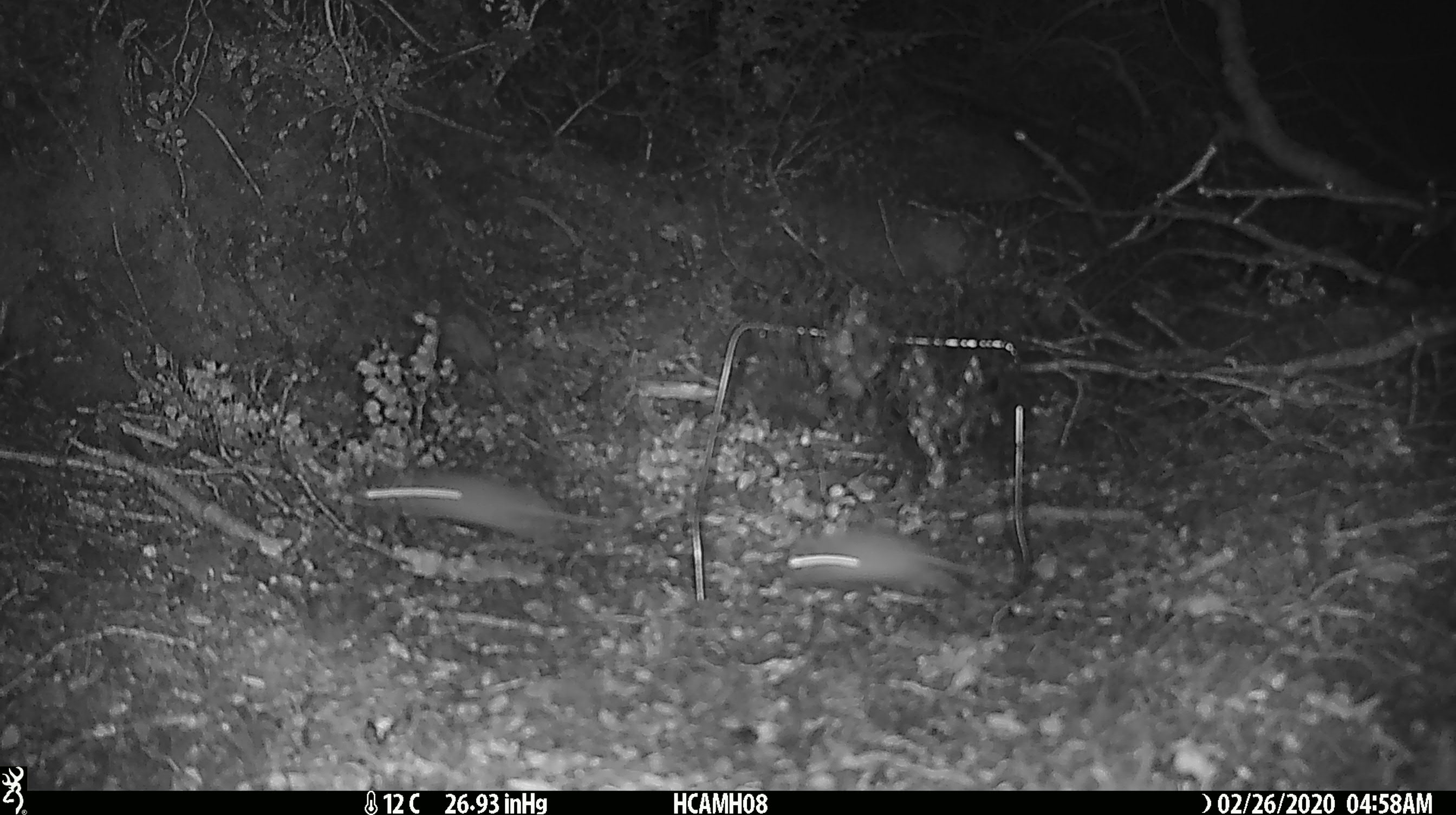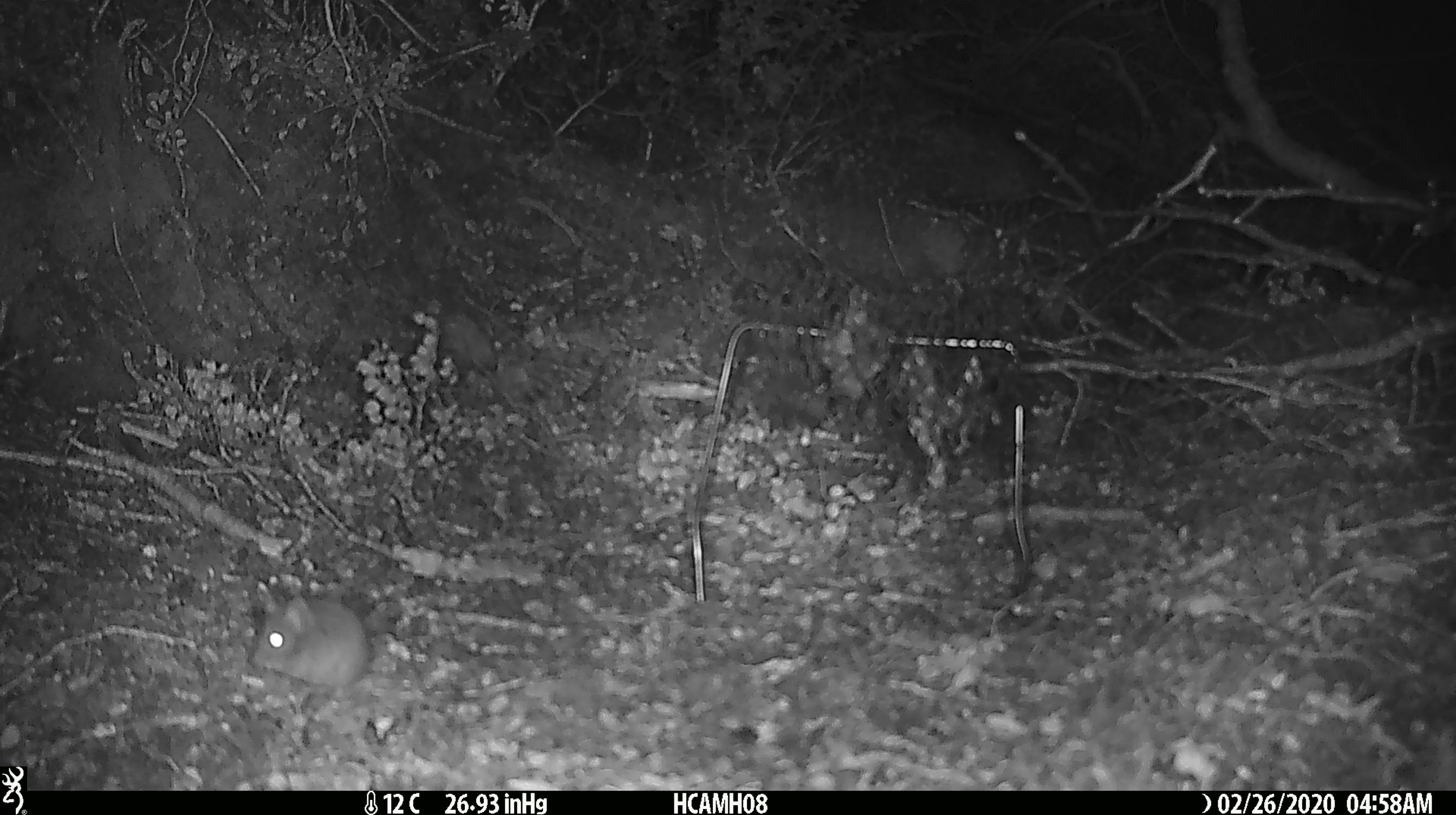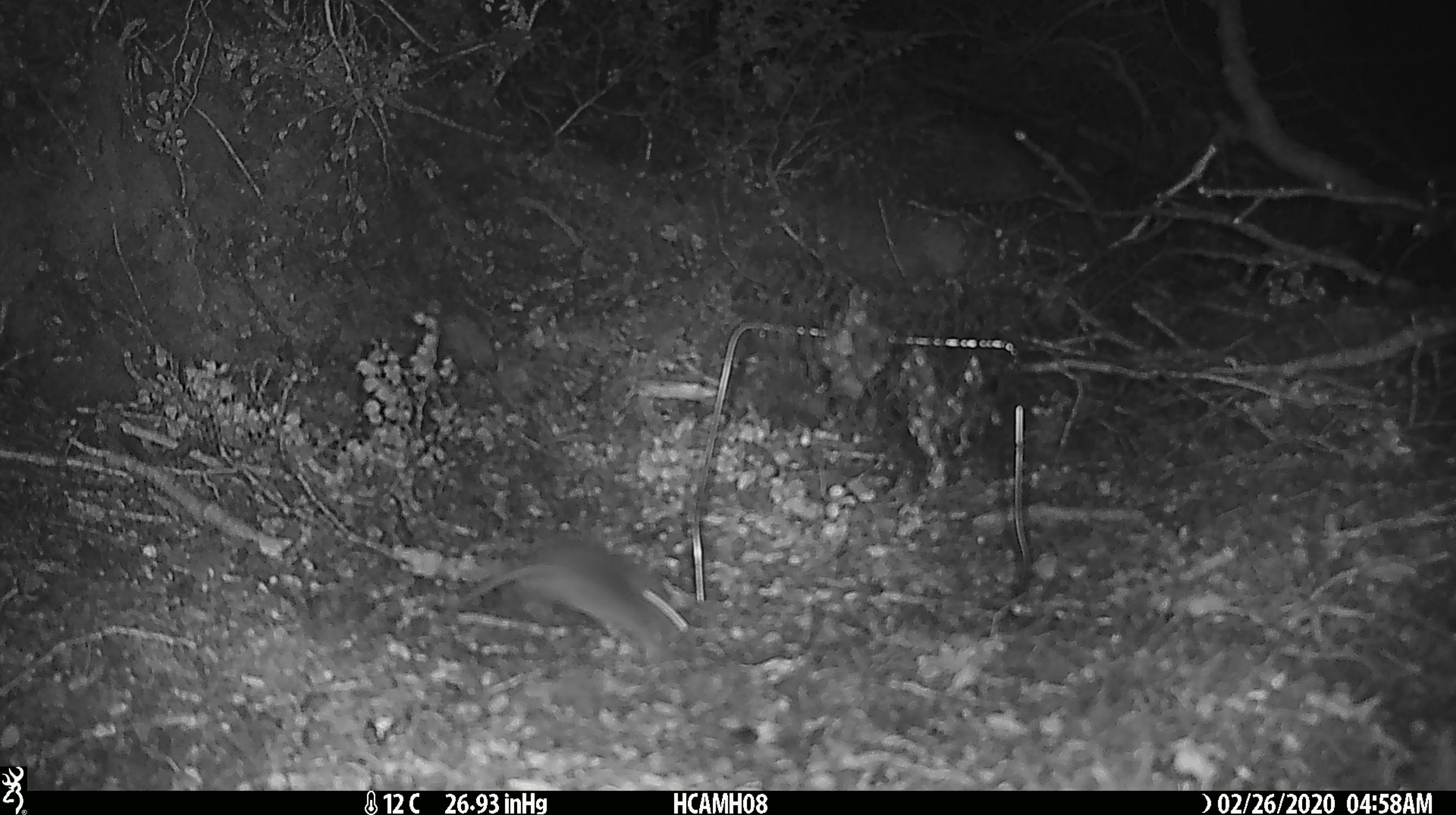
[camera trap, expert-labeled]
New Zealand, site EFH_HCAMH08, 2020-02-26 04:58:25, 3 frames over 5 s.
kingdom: Animalia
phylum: Chordata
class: Mammalia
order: Rodentia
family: Muridae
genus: Mus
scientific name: Mus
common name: mouse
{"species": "mouse (Mus)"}